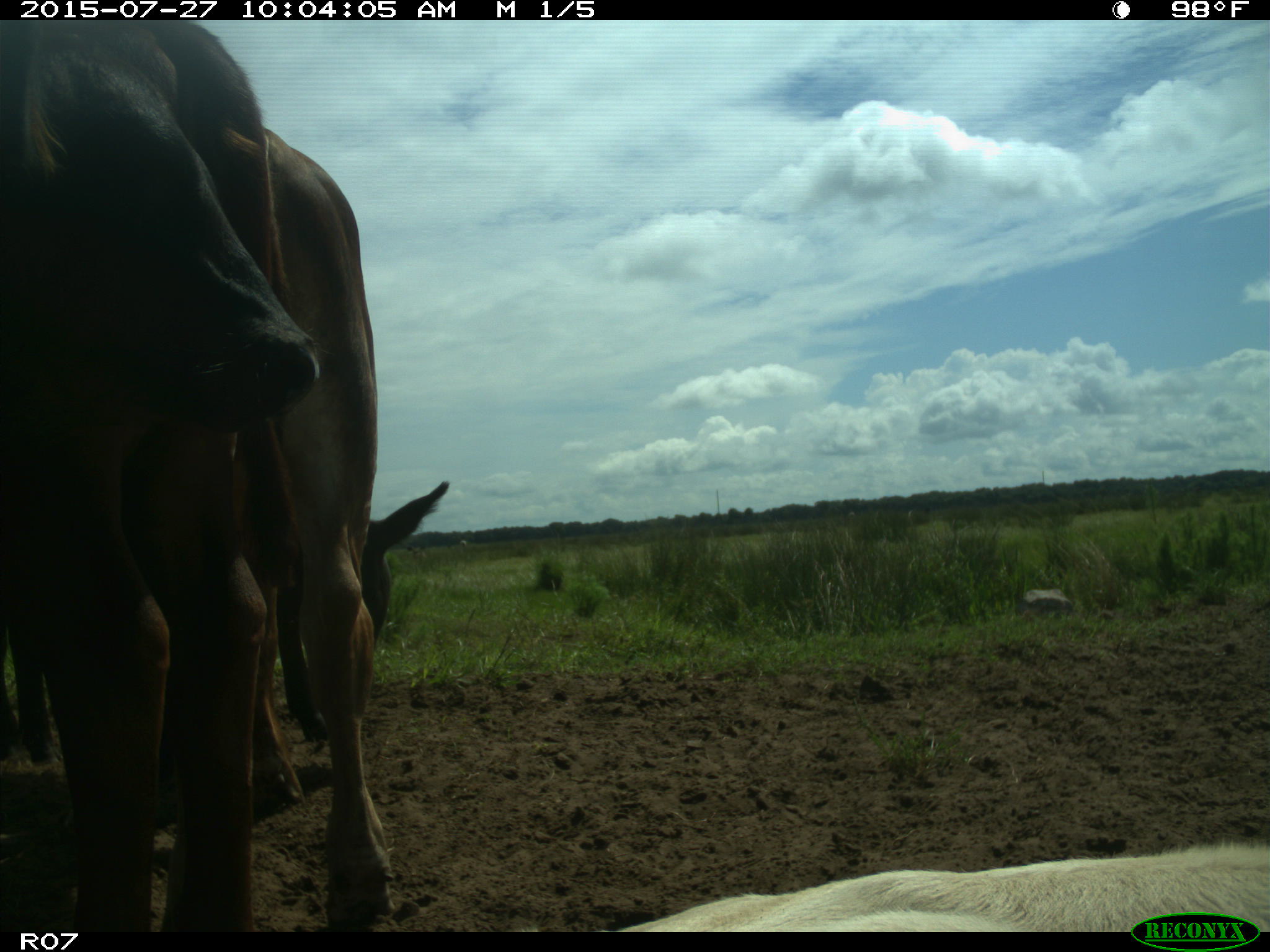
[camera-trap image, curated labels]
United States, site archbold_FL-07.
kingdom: Animalia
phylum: Chordata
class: Mammalia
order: Artiodactyla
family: Bovidae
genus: Bos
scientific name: Bos taurus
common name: domestic cow